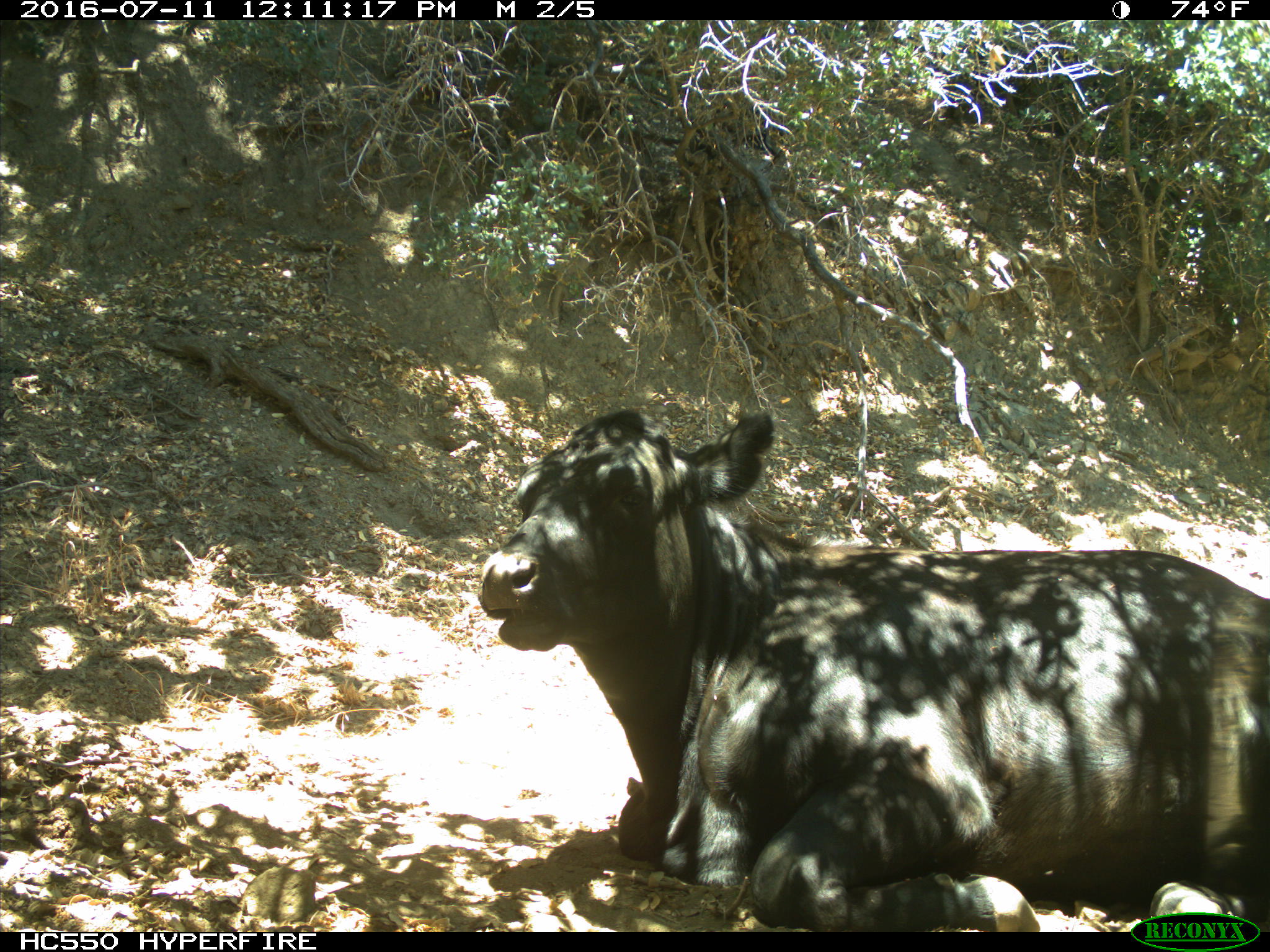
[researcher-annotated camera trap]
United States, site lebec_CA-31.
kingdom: Animalia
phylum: Chordata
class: Mammalia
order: Artiodactyla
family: Bovidae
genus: Bos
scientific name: Bos taurus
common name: domestic cow